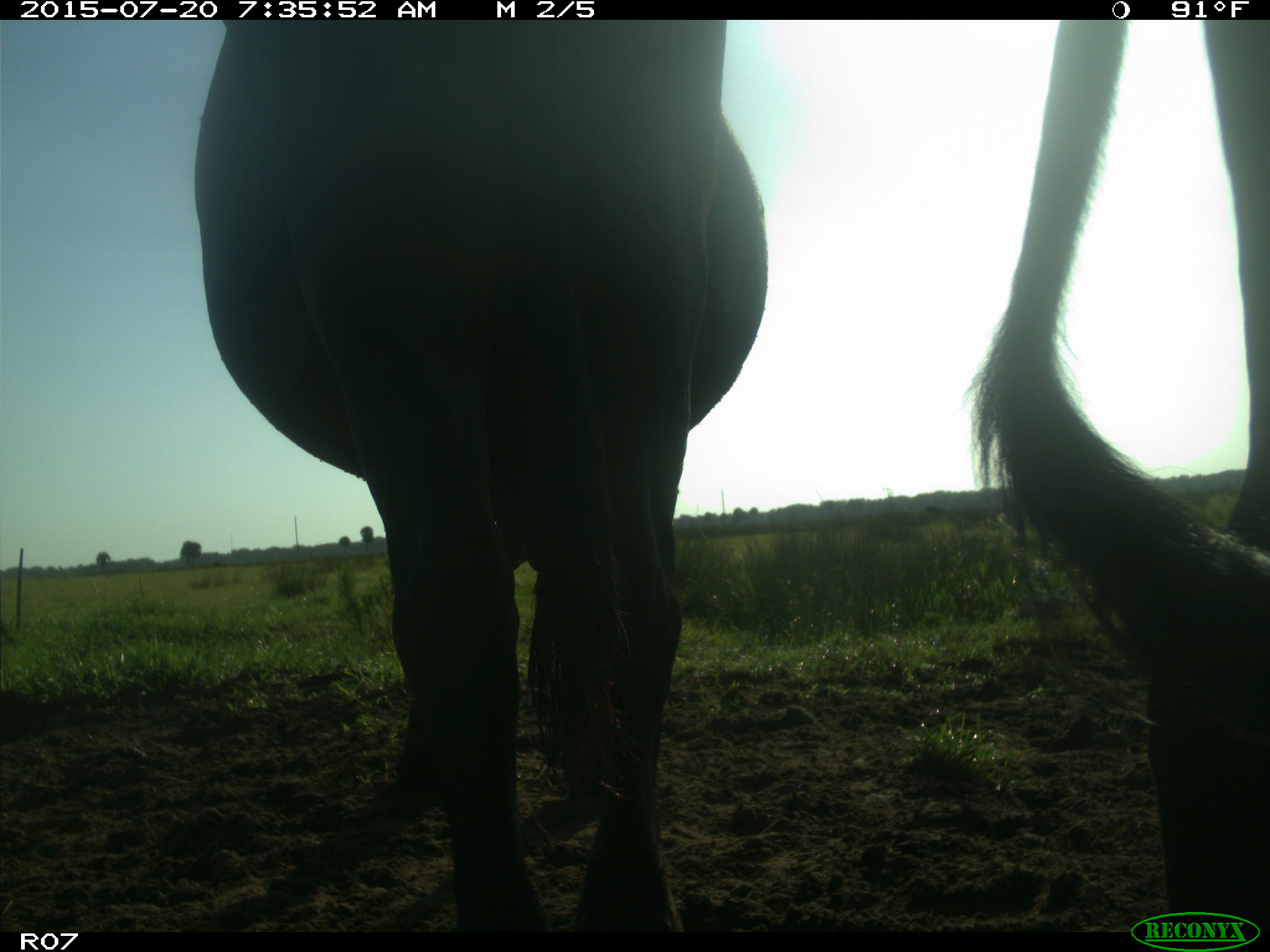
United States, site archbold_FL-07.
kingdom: Animalia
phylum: Chordata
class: Mammalia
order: Artiodactyla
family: Bovidae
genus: Bos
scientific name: Bos taurus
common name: domestic cow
Bos taurus (domestic cow).